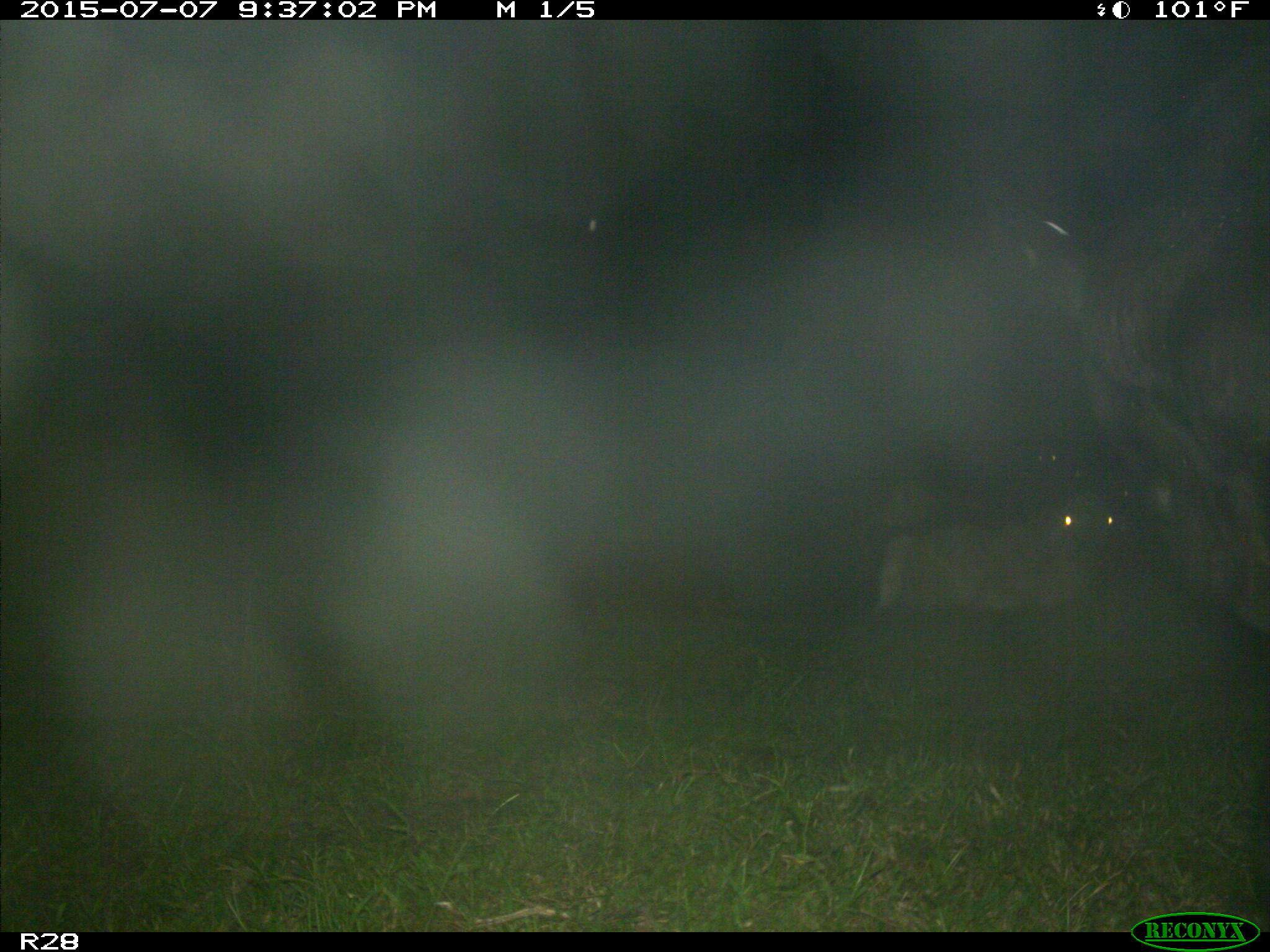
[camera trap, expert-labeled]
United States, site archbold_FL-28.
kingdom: Animalia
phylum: Chordata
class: Mammalia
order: Artiodactyla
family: Bovidae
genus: Bos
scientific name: Bos taurus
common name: domestic cow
Bos taurus (domestic cow).